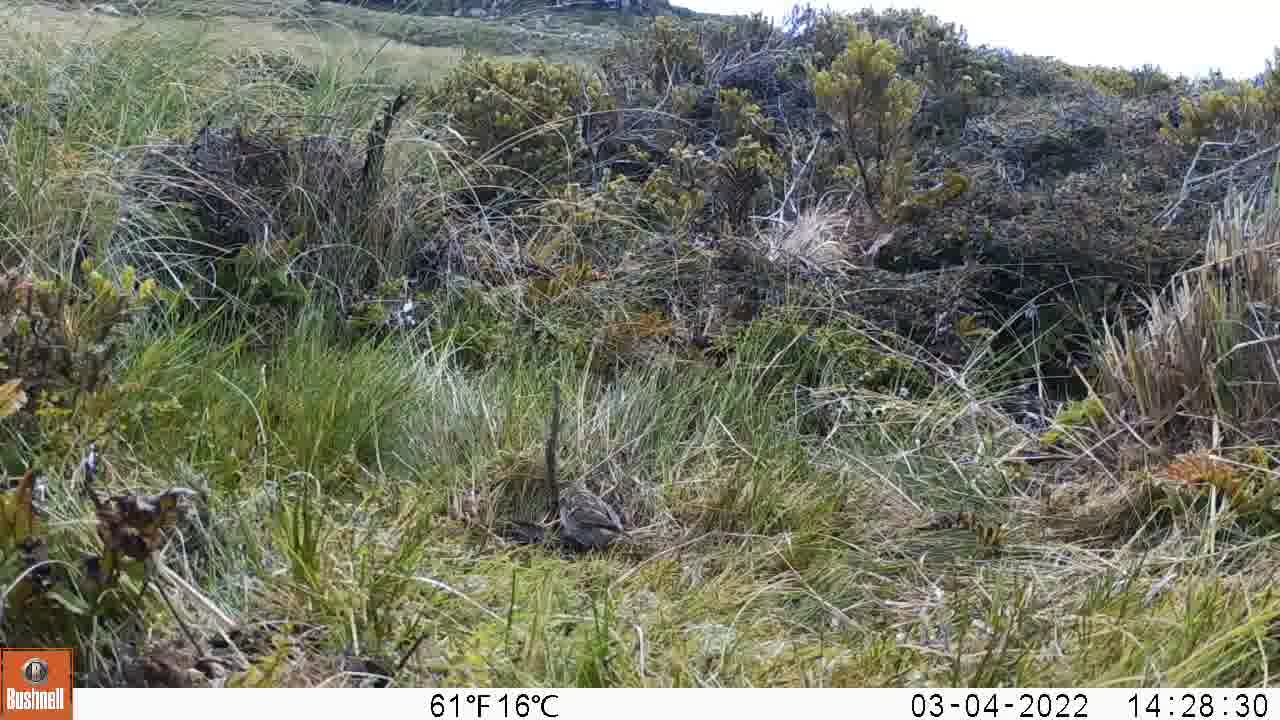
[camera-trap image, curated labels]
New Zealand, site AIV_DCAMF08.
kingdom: Animalia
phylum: Chordata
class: Aves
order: Passeriformes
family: Motacillidae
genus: Anthus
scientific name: Anthus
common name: pipit